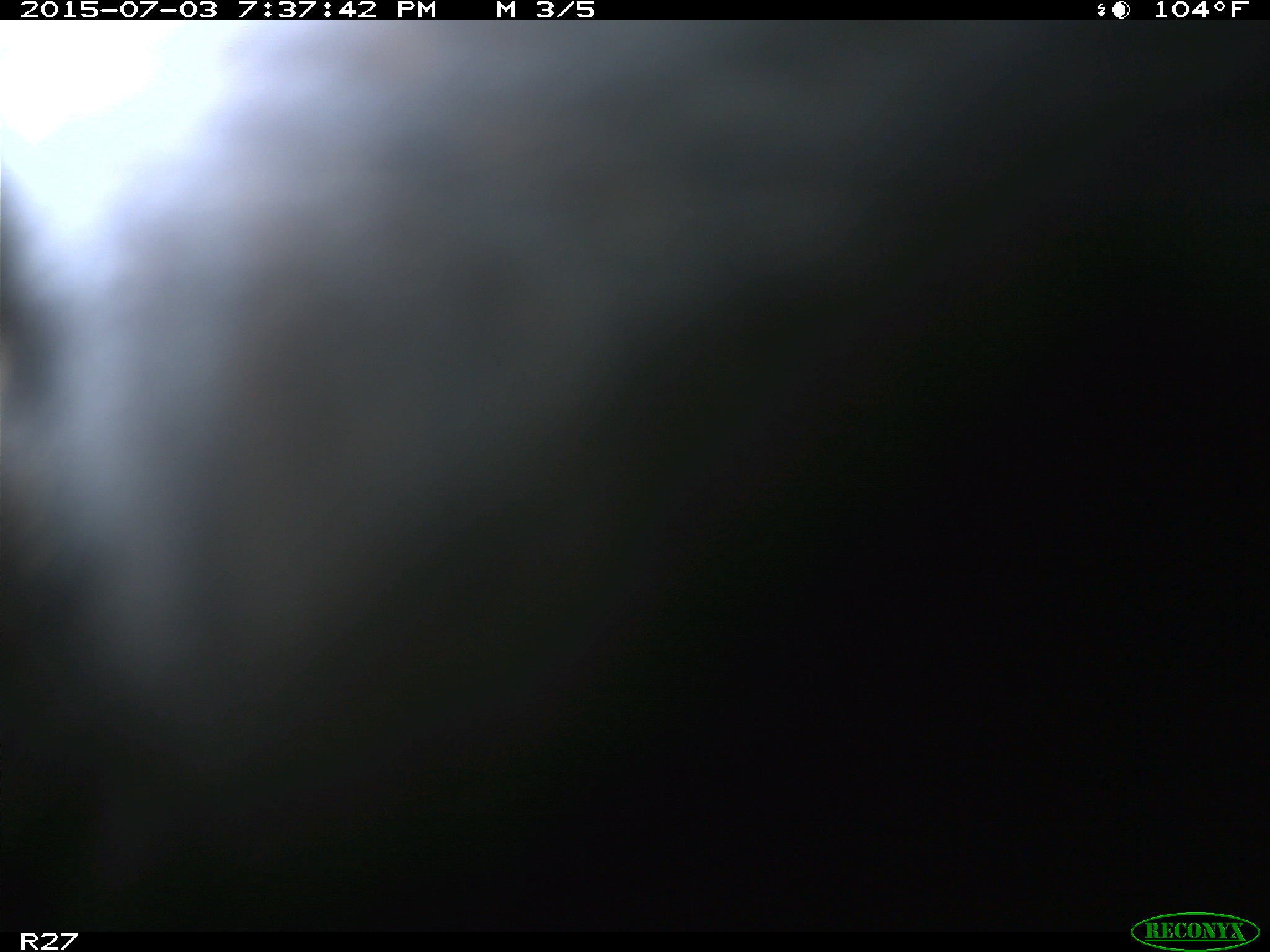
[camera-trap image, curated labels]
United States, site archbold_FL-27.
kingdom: Animalia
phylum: Chordata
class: Mammalia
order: Artiodactyla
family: Bovidae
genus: Bos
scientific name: Bos taurus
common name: domestic cow